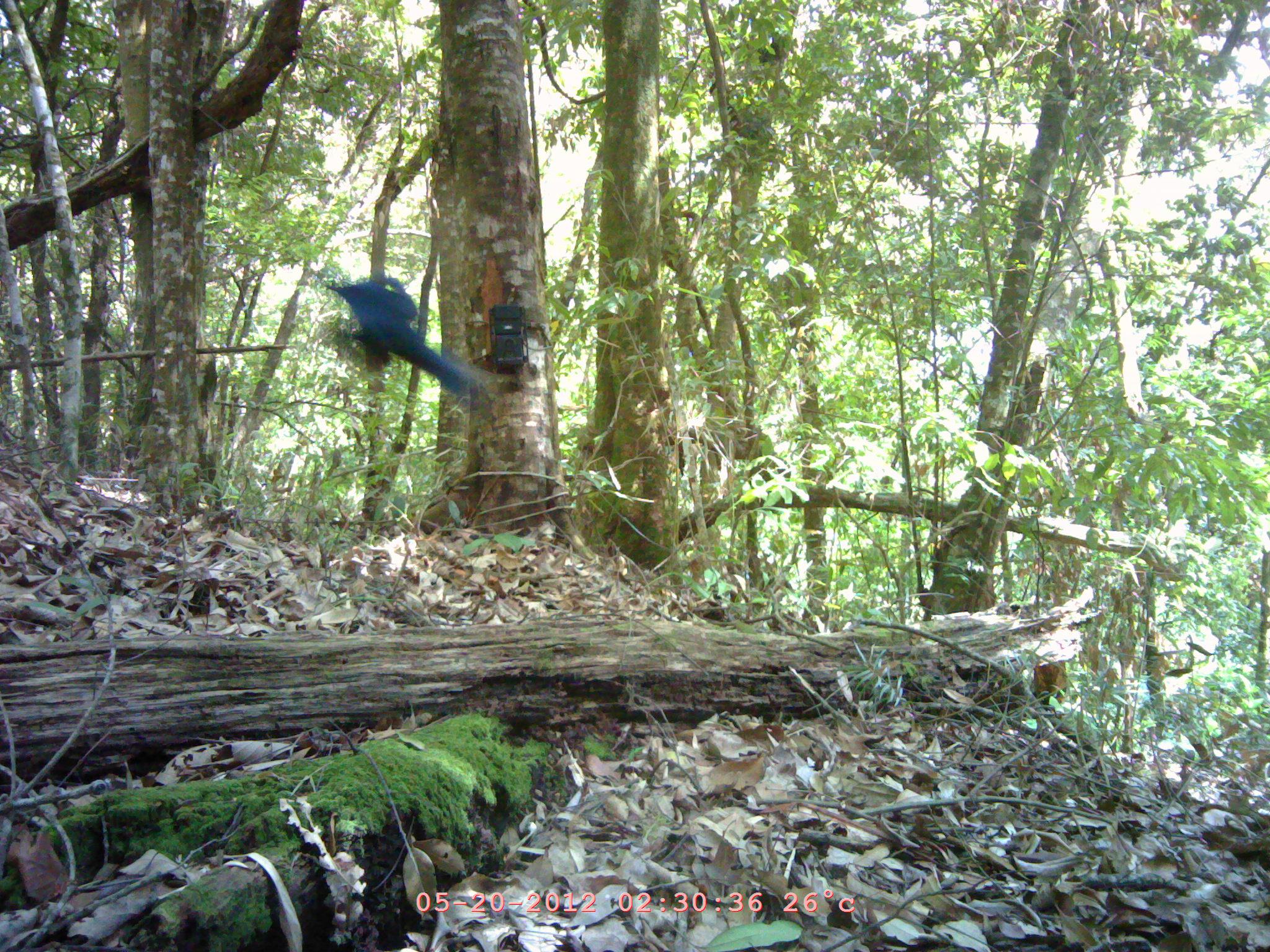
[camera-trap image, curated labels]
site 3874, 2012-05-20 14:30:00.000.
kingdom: Animalia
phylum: Chordata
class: Aves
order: Passeriformes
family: Muscicapidae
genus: Myophonus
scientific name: Myophonus caeruleus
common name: blue whistling thrush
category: myophonus caerulus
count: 1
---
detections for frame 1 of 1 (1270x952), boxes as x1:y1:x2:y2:
myophonus caerulus: 323:275:481:395